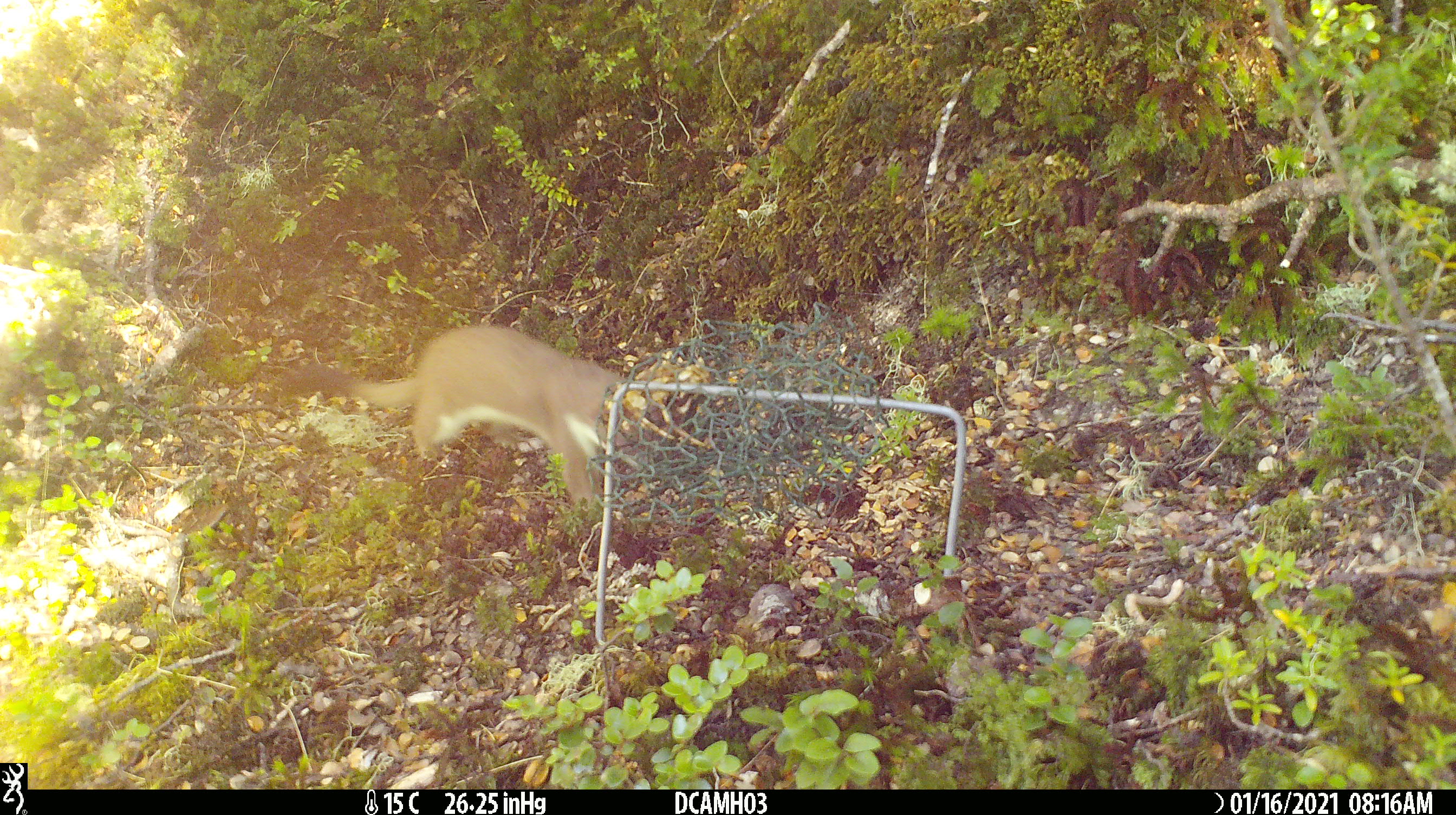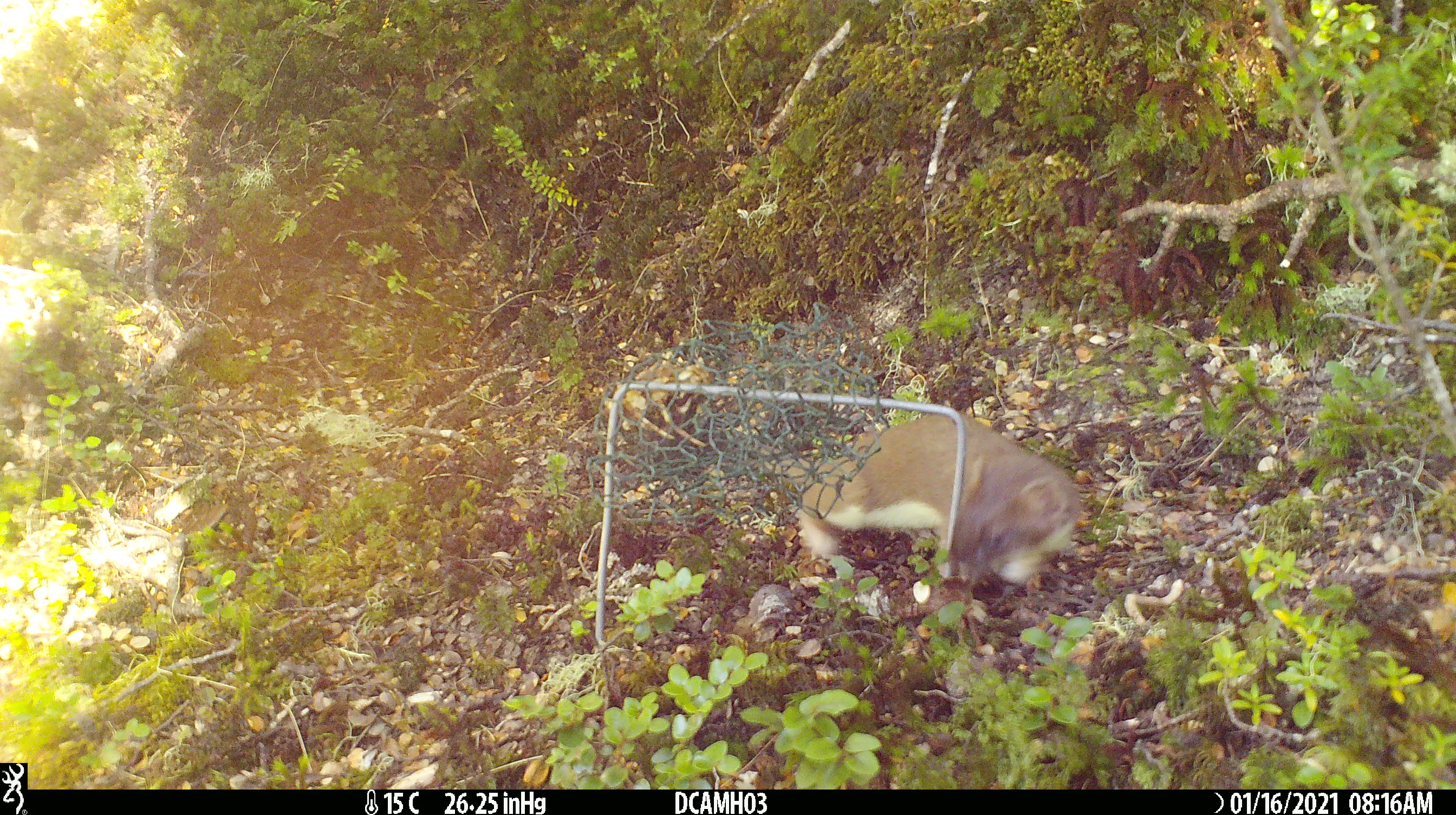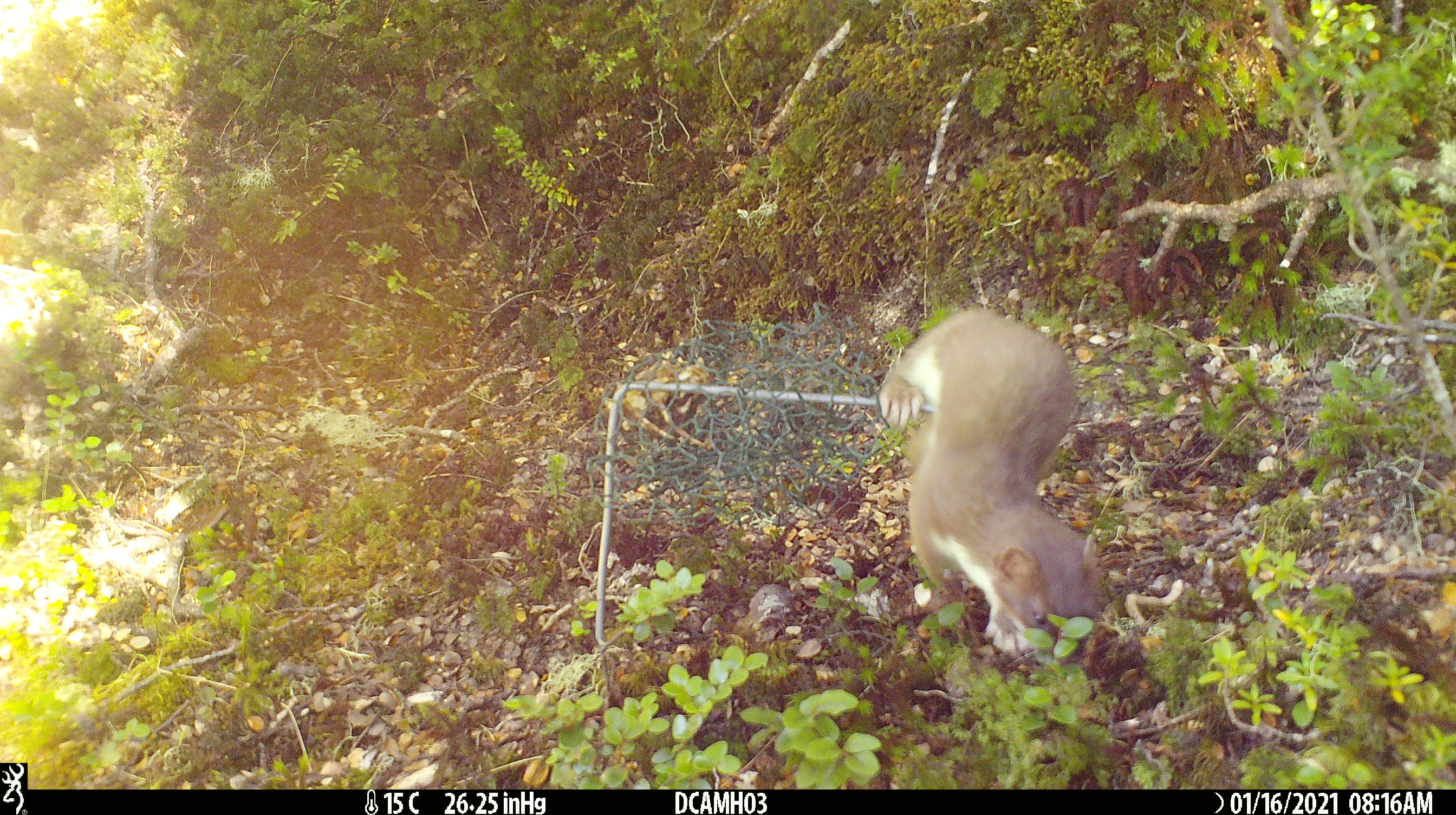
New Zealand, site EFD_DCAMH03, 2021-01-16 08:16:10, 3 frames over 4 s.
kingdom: Animalia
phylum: Chordata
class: Mammalia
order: Carnivora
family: Mustelidae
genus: Mustela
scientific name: Mustela erminea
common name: stoat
Stoat (Mustela erminea).